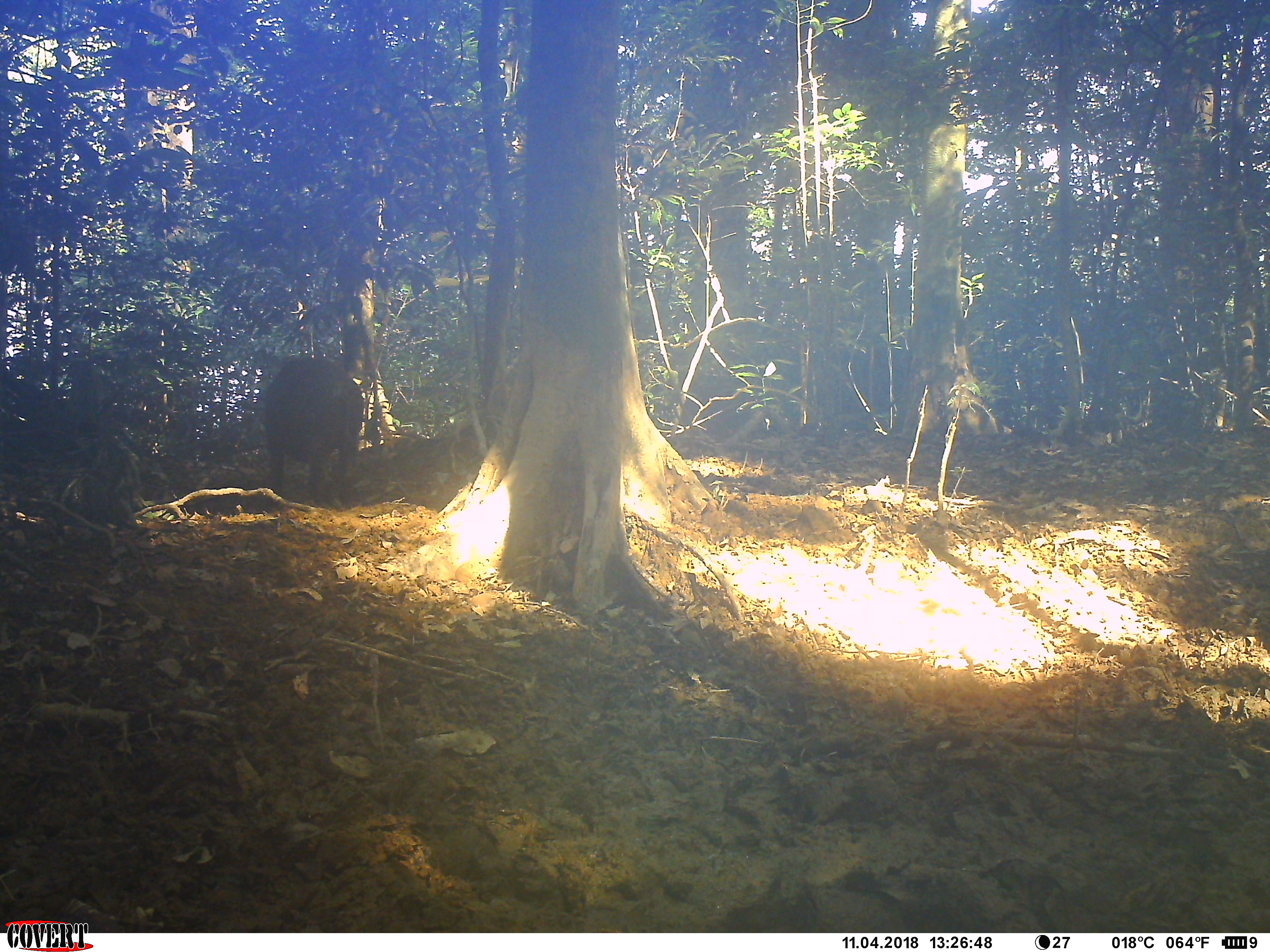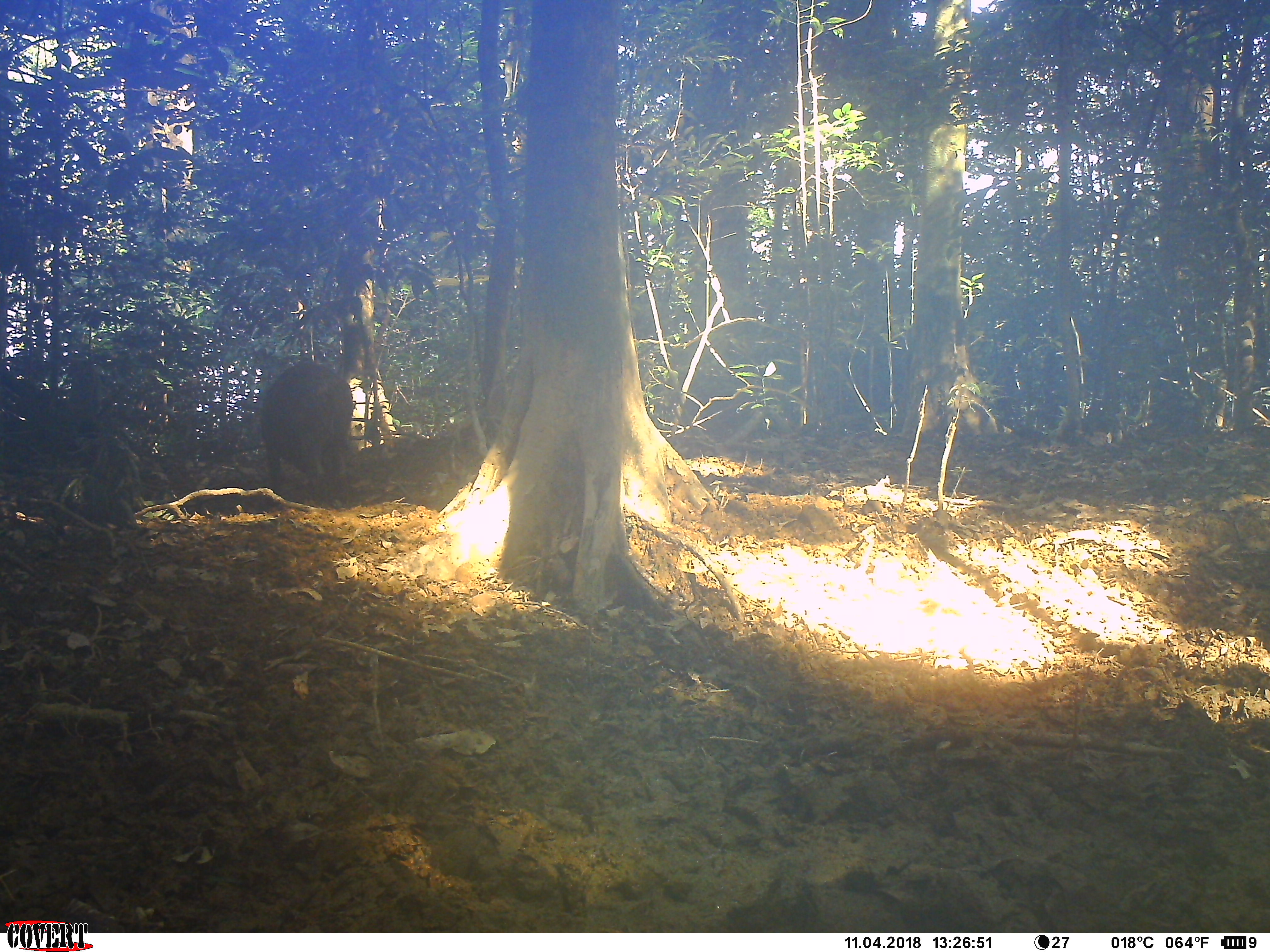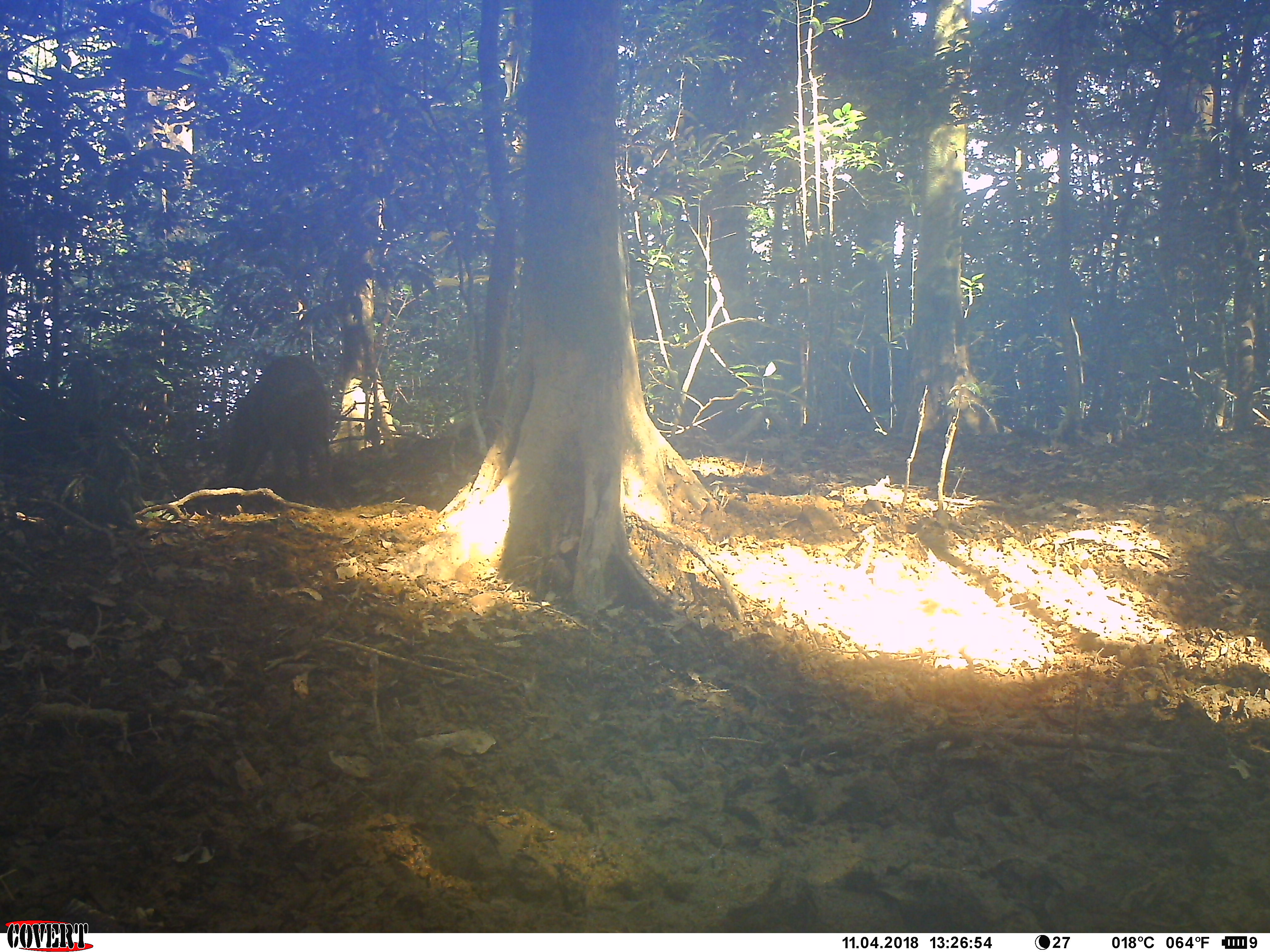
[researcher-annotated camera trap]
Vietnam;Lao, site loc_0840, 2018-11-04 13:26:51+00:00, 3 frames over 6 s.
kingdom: Animalia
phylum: Chordata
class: Mammalia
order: Artiodactyla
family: Suidae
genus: Sus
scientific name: Sus scrofa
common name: eurasian wild pig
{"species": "eurasian wild pig (Sus scrofa)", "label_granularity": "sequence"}